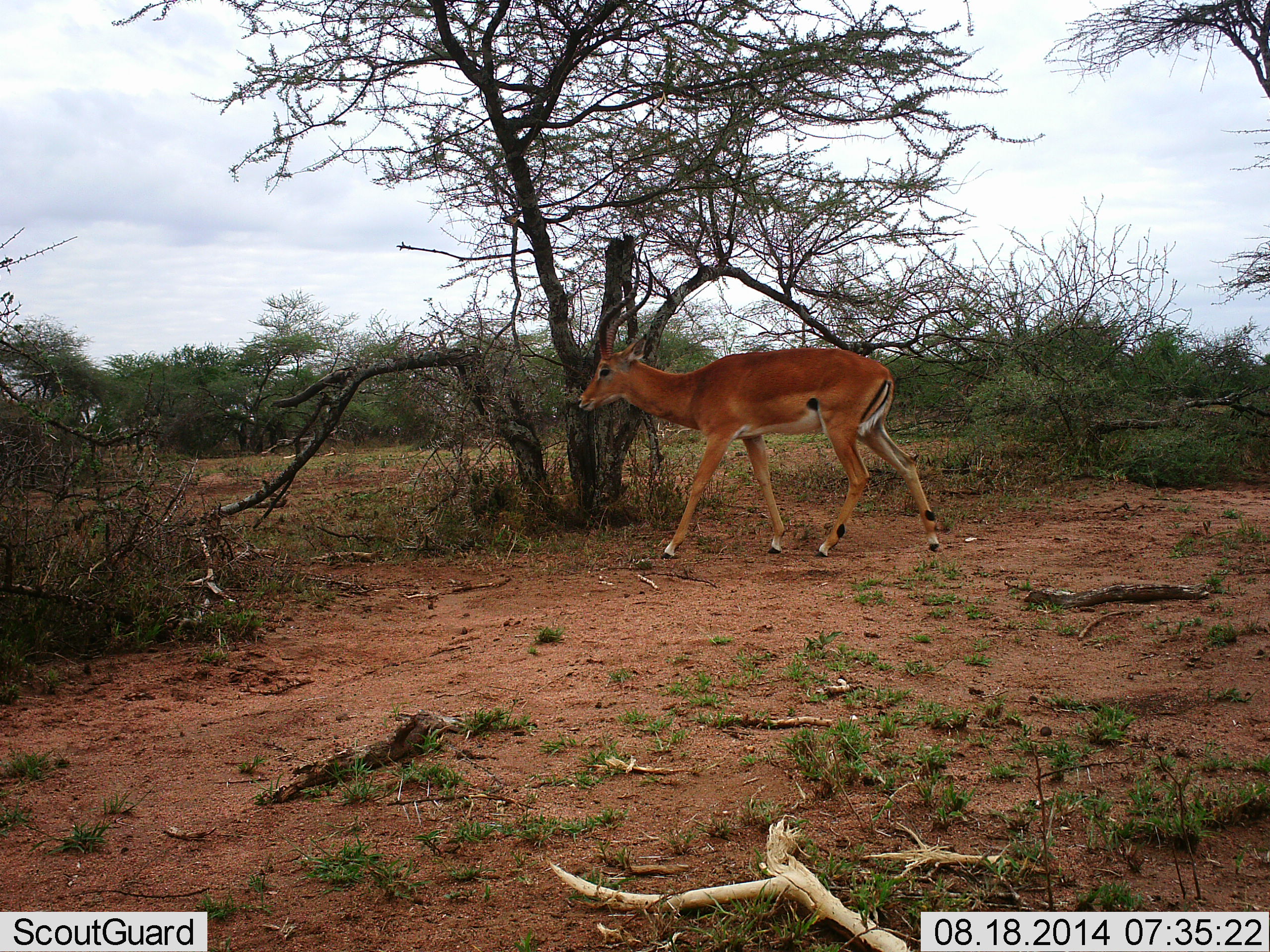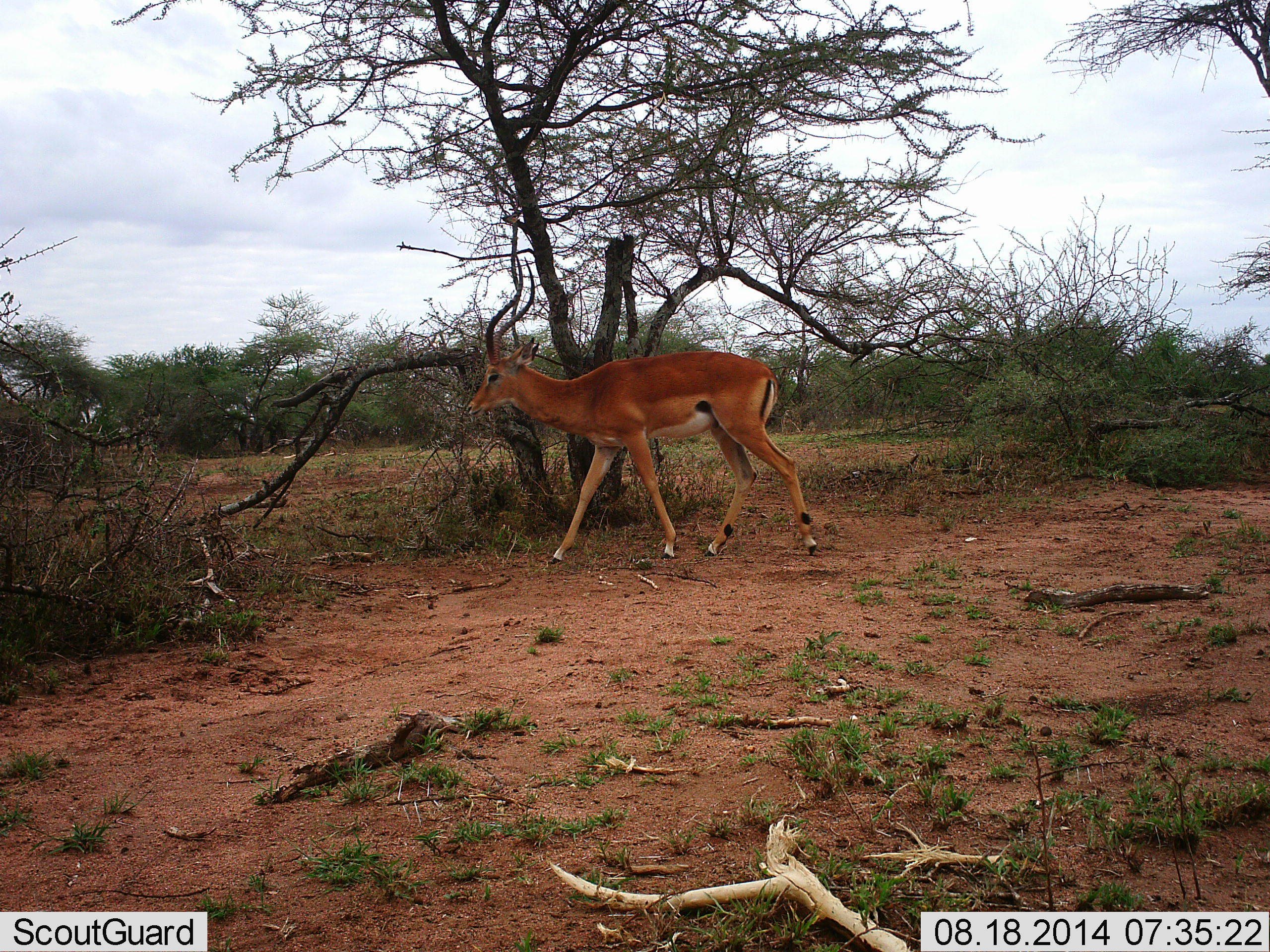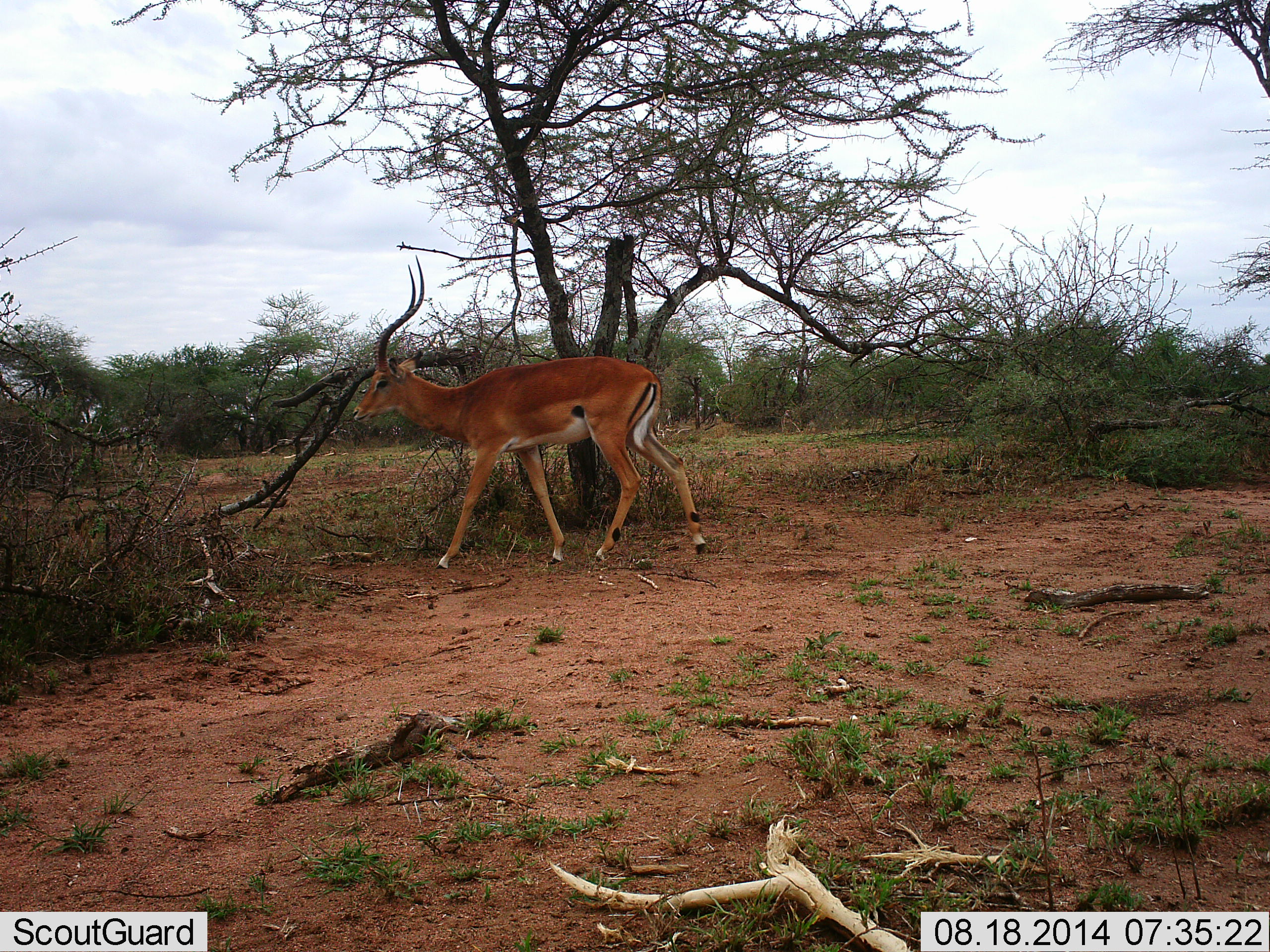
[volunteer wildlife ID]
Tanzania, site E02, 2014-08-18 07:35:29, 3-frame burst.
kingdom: Animalia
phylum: Chordata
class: Mammalia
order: Artiodactyla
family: Bovidae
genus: Aepyceros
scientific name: Aepyceros melampus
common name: impala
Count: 1.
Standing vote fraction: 0%.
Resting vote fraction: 0%.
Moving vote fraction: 100%.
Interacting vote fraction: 0%.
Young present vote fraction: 0%.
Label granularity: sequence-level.